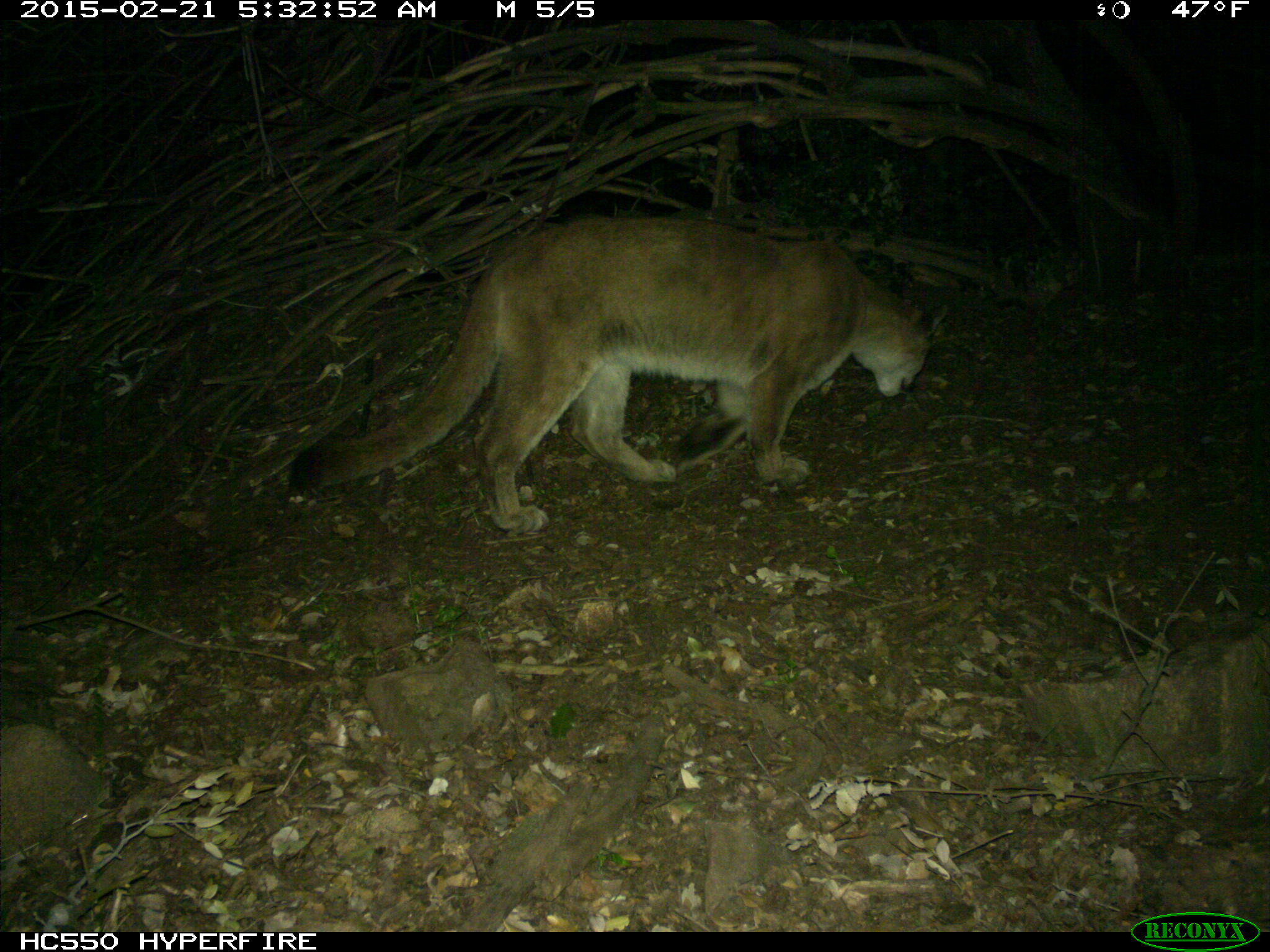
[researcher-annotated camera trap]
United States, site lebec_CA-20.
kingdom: Animalia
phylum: Chordata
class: Mammalia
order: Carnivora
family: Felidae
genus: Puma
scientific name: Puma concolor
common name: mountain lion